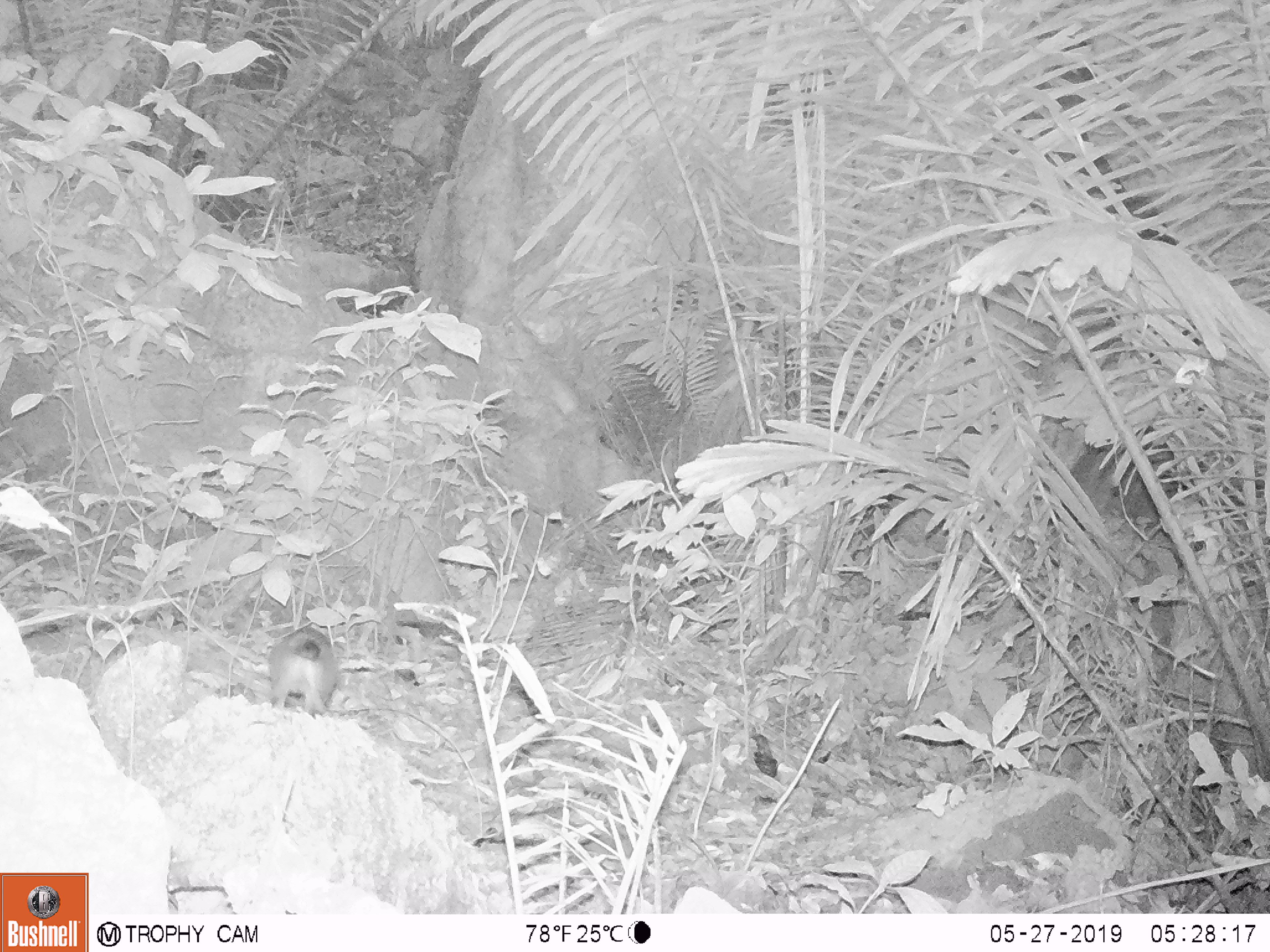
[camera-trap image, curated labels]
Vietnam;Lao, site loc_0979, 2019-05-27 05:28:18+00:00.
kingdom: Animalia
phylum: Chordata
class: Mammalia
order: Rodentia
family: Muridae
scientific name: Muridae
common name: old-world mice and rats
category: unidentified murid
Unidentified murid (old-world mice and rats) (Muridae). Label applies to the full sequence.